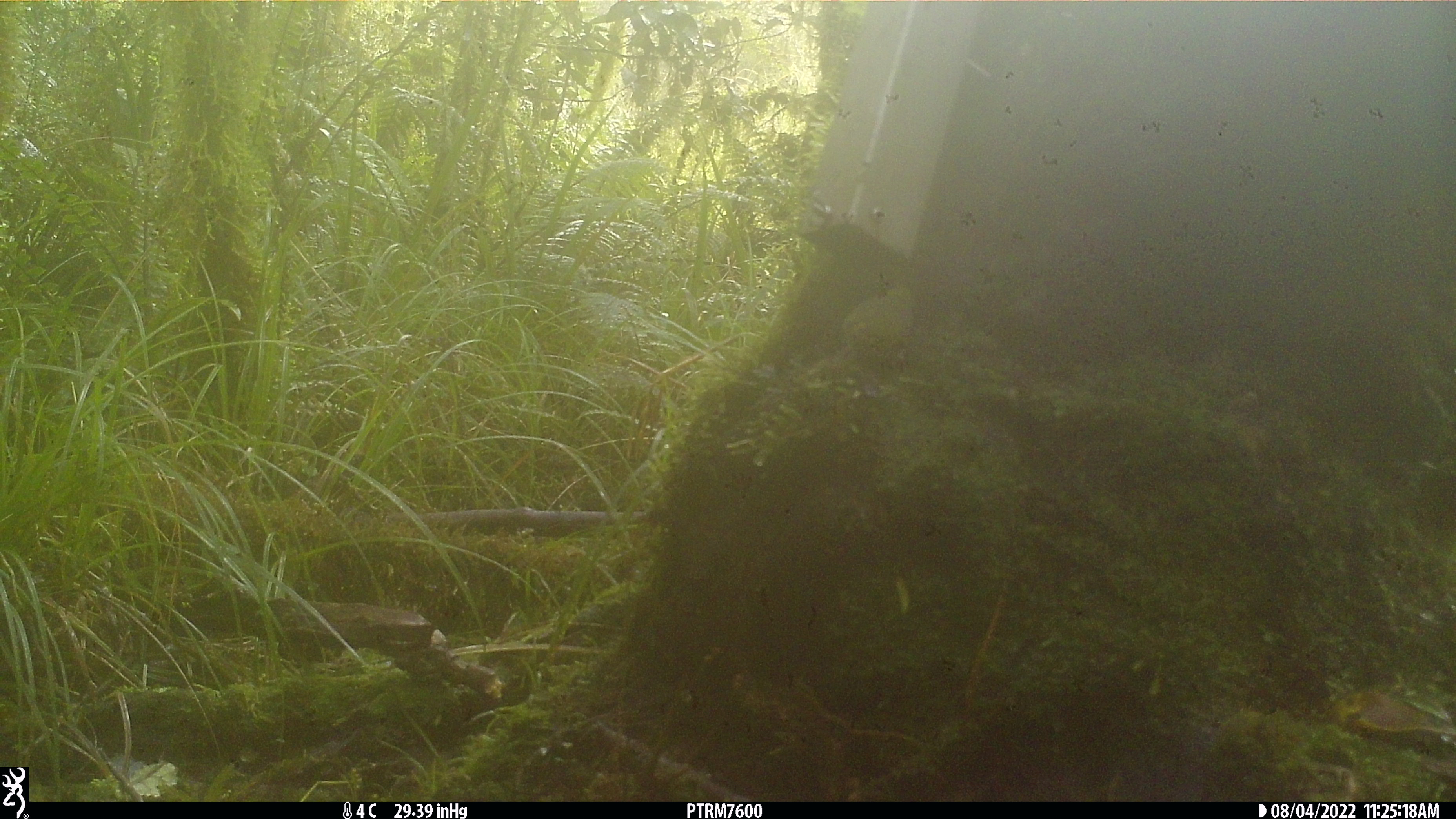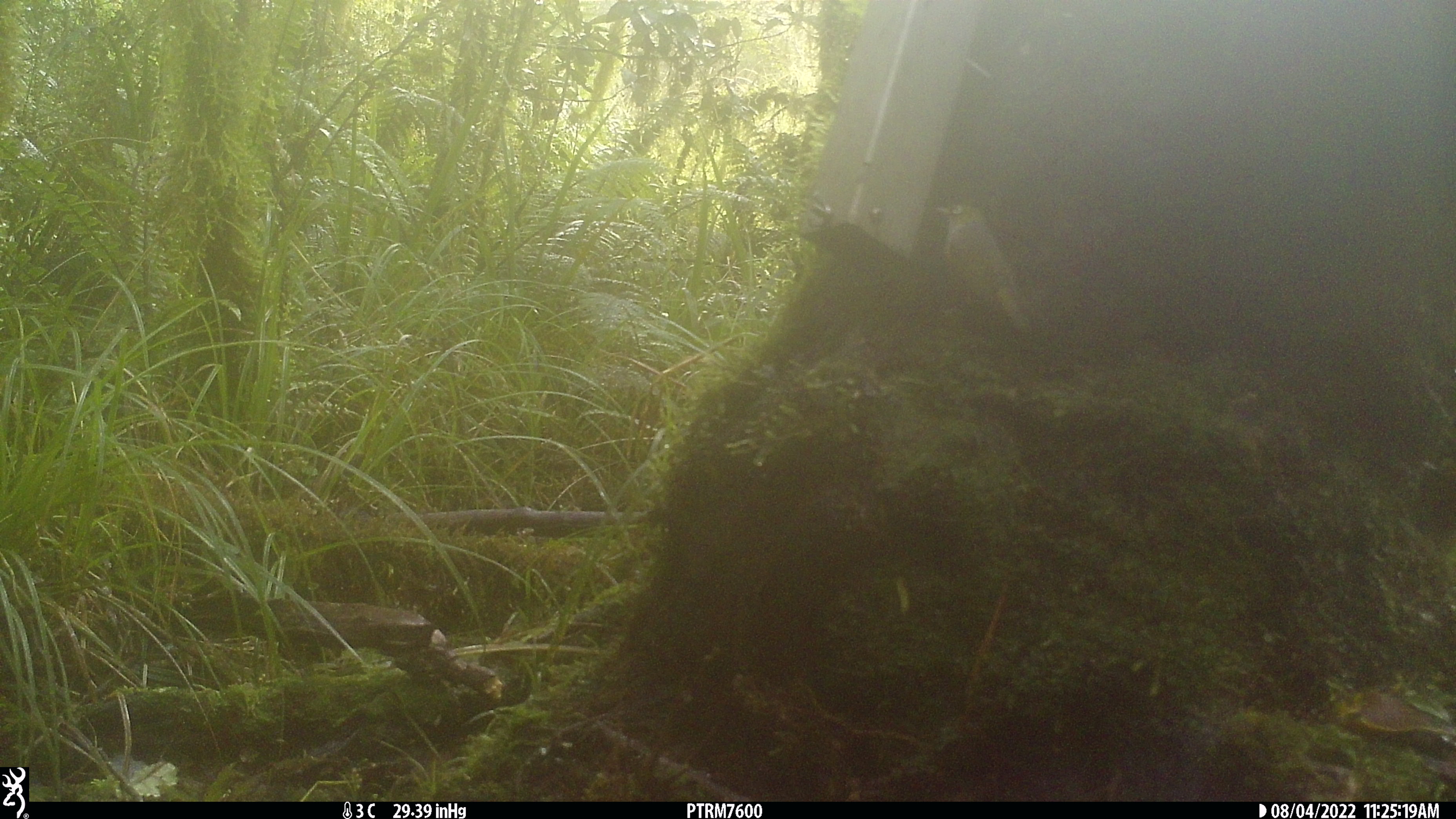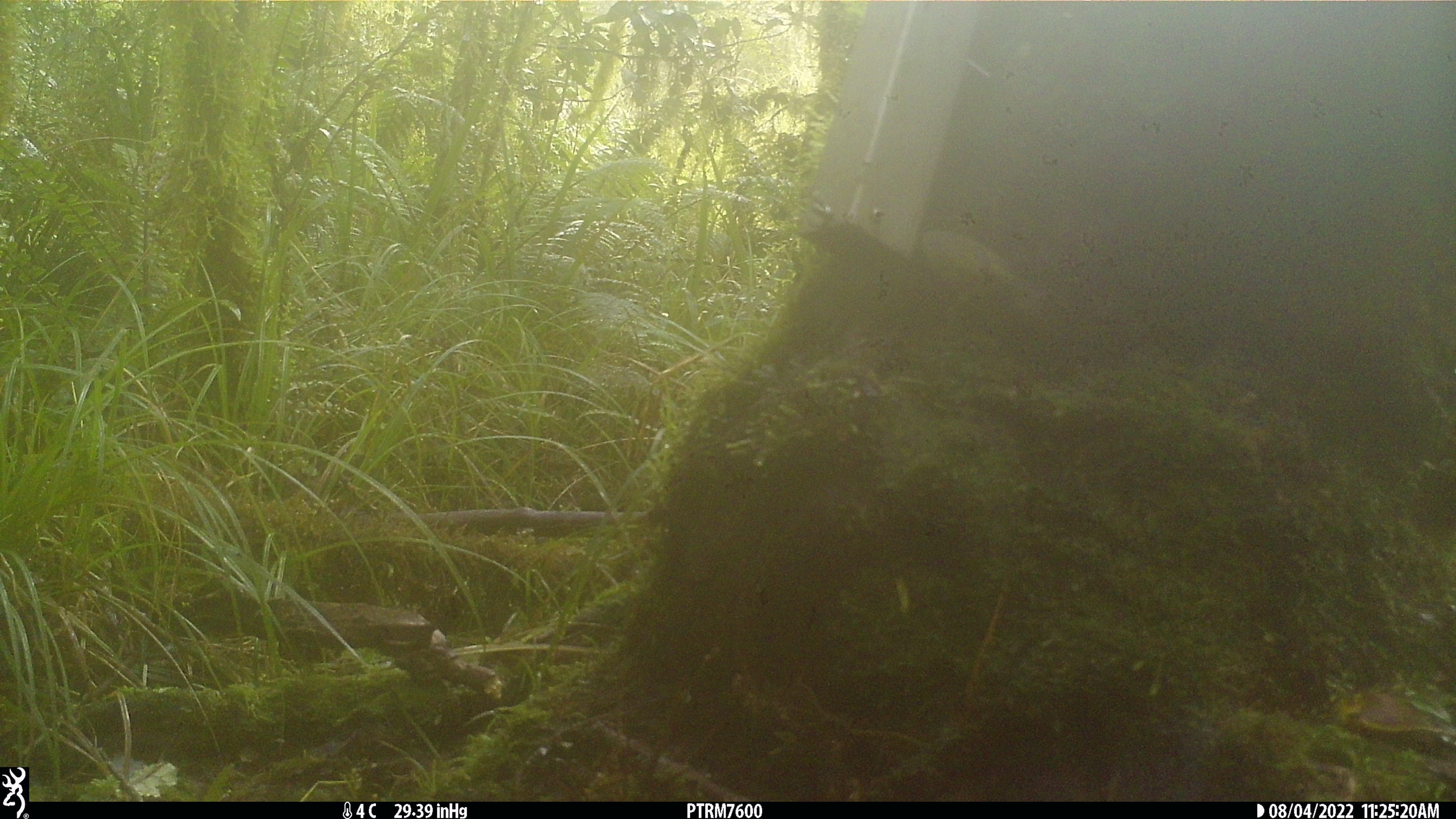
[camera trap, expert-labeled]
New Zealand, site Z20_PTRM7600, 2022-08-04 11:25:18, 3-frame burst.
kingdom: Animalia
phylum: Chordata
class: Aves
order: Passeriformes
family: Zosteropidae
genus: Zosterops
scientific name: Zosterops lateralis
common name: silvereye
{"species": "silvereye (Zosterops lateralis)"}